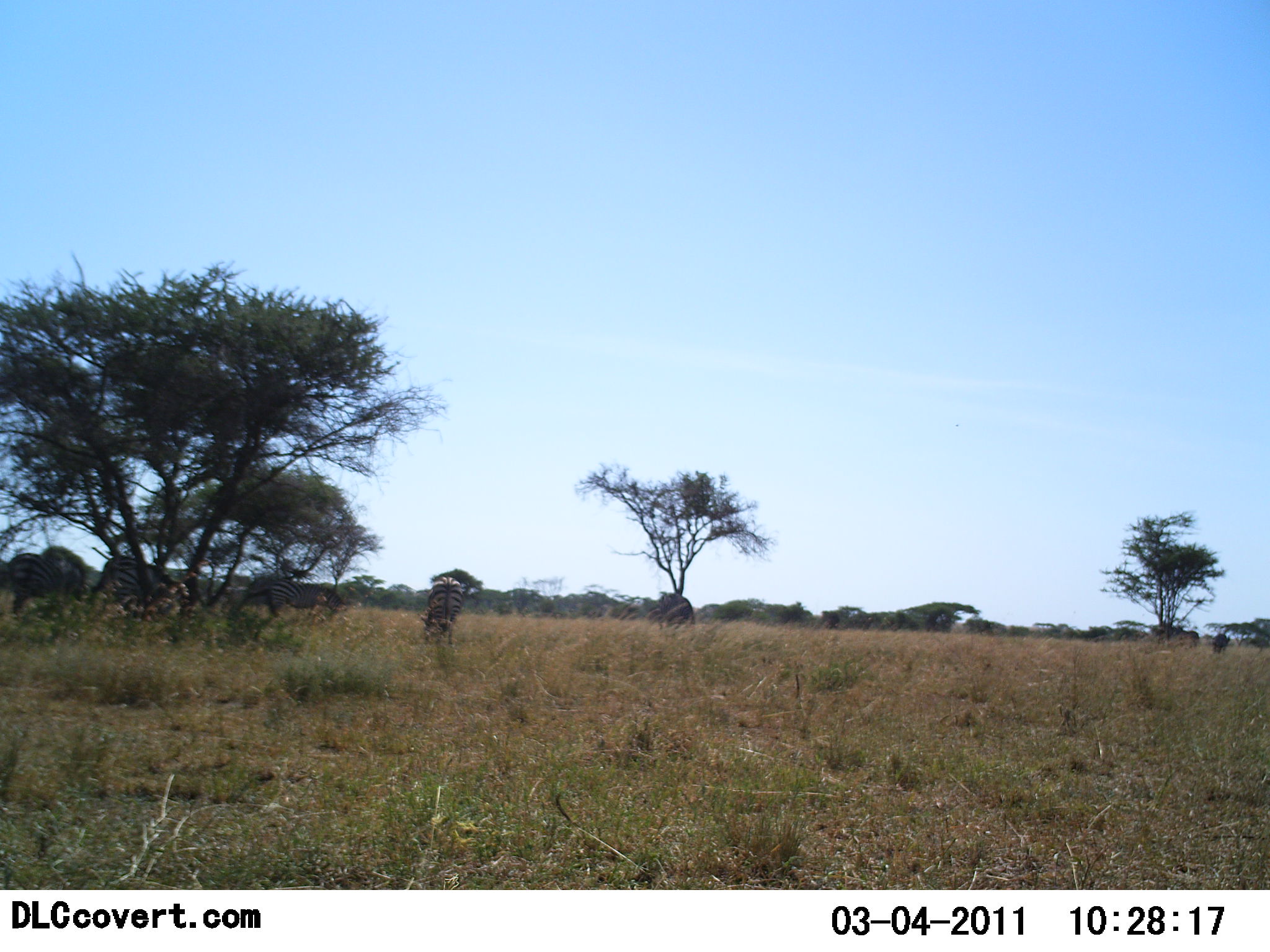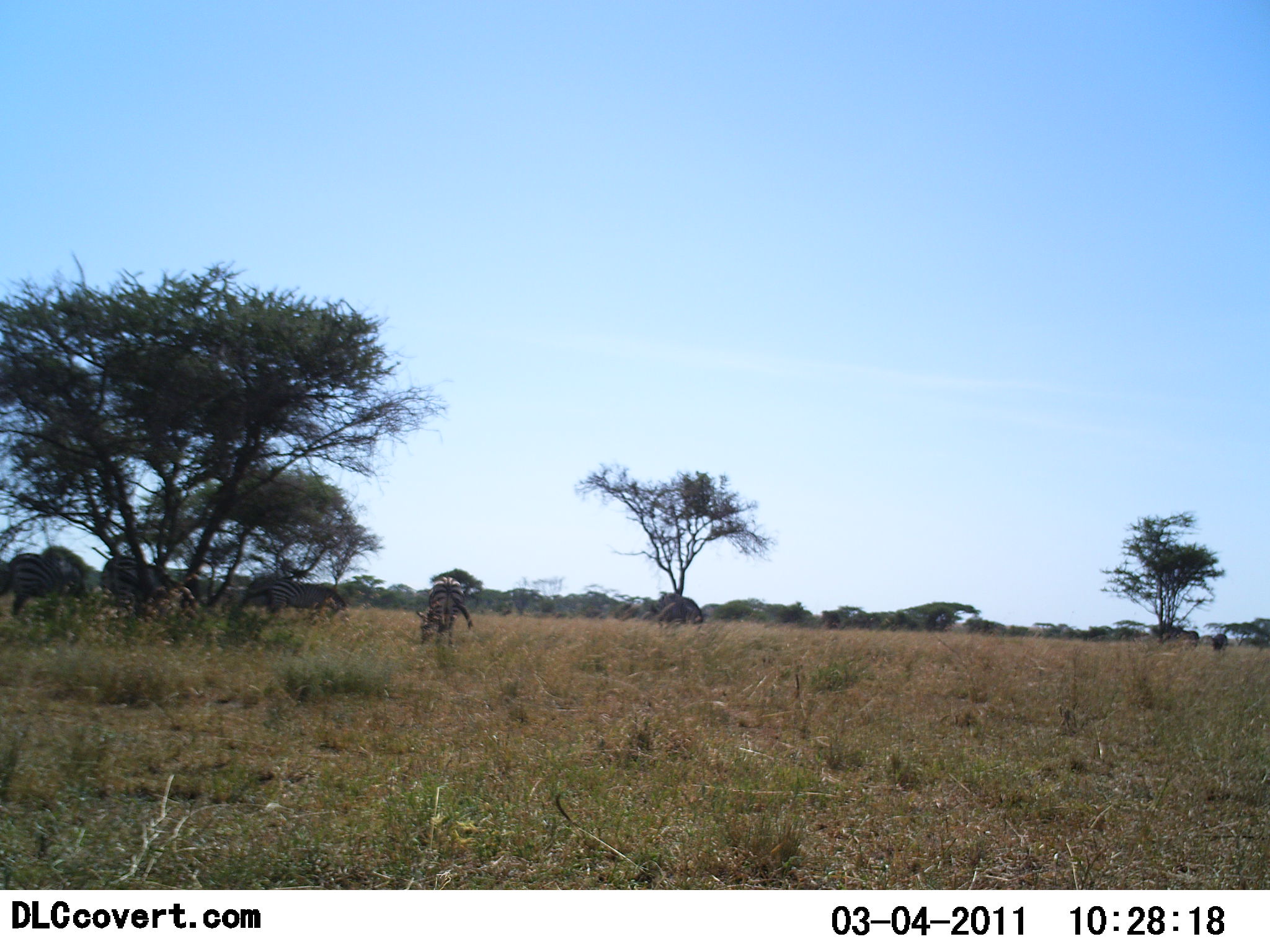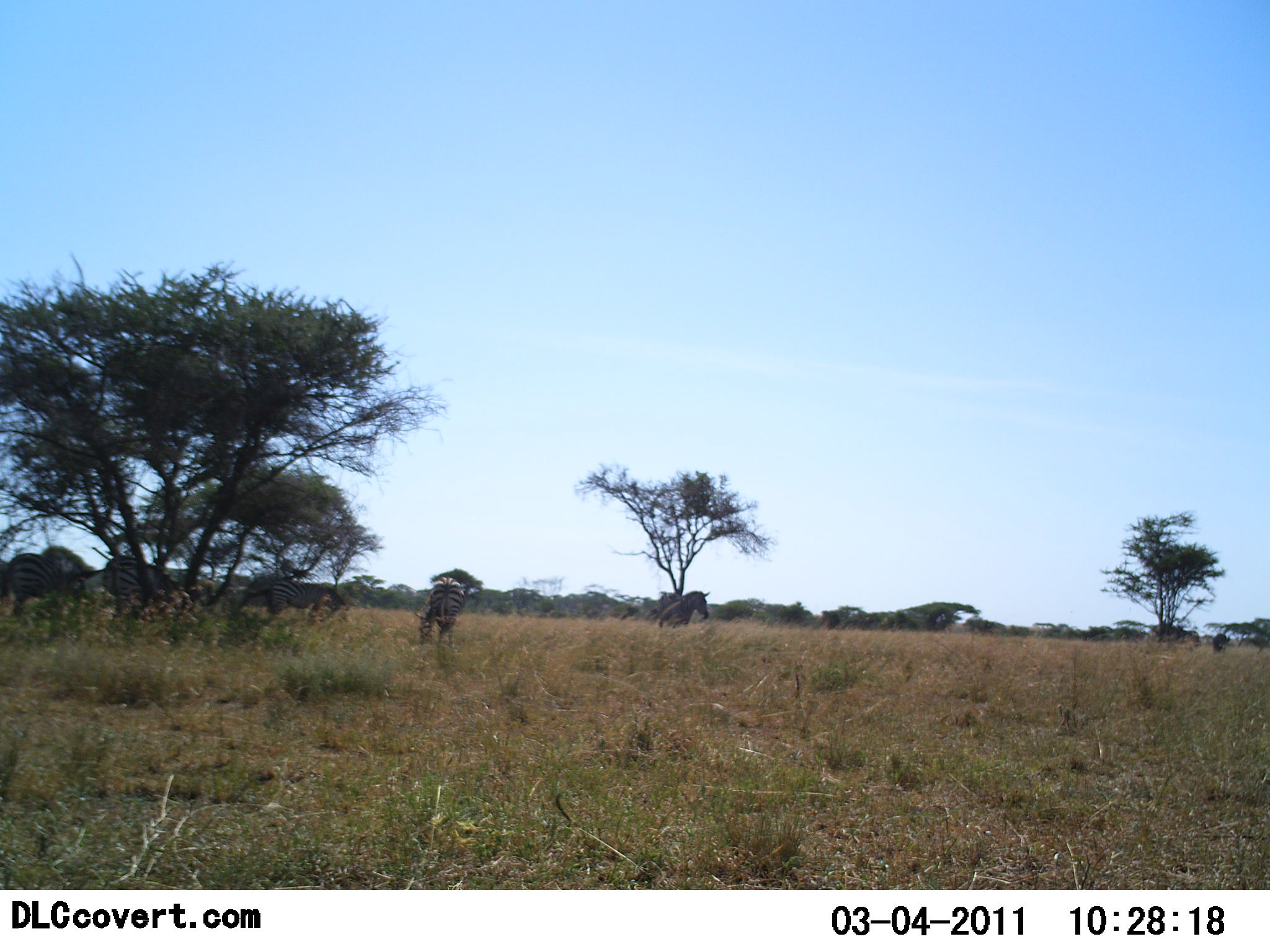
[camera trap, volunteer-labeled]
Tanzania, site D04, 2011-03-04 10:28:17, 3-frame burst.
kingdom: Animalia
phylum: Chordata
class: Mammalia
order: Perissodactyla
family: Equidae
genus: Equus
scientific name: Equus quagga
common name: plains zebra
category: zebra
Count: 6.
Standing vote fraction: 54%.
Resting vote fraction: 0%.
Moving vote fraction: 23%.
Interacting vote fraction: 15%.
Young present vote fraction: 0%.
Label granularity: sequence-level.